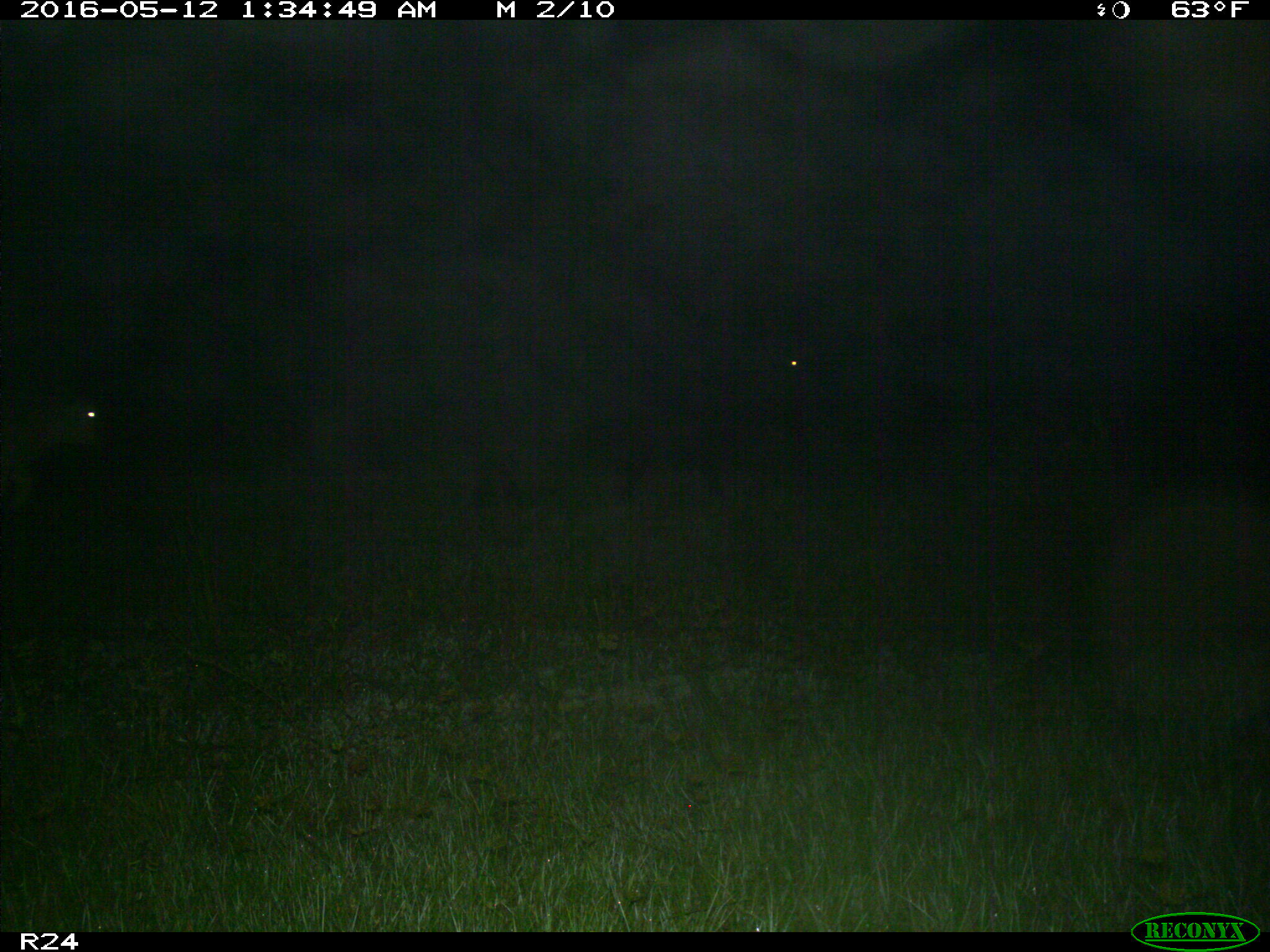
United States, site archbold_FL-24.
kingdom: Animalia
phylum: Chordata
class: Mammalia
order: Artiodactyla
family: Bovidae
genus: Bos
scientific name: Bos taurus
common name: domestic cow